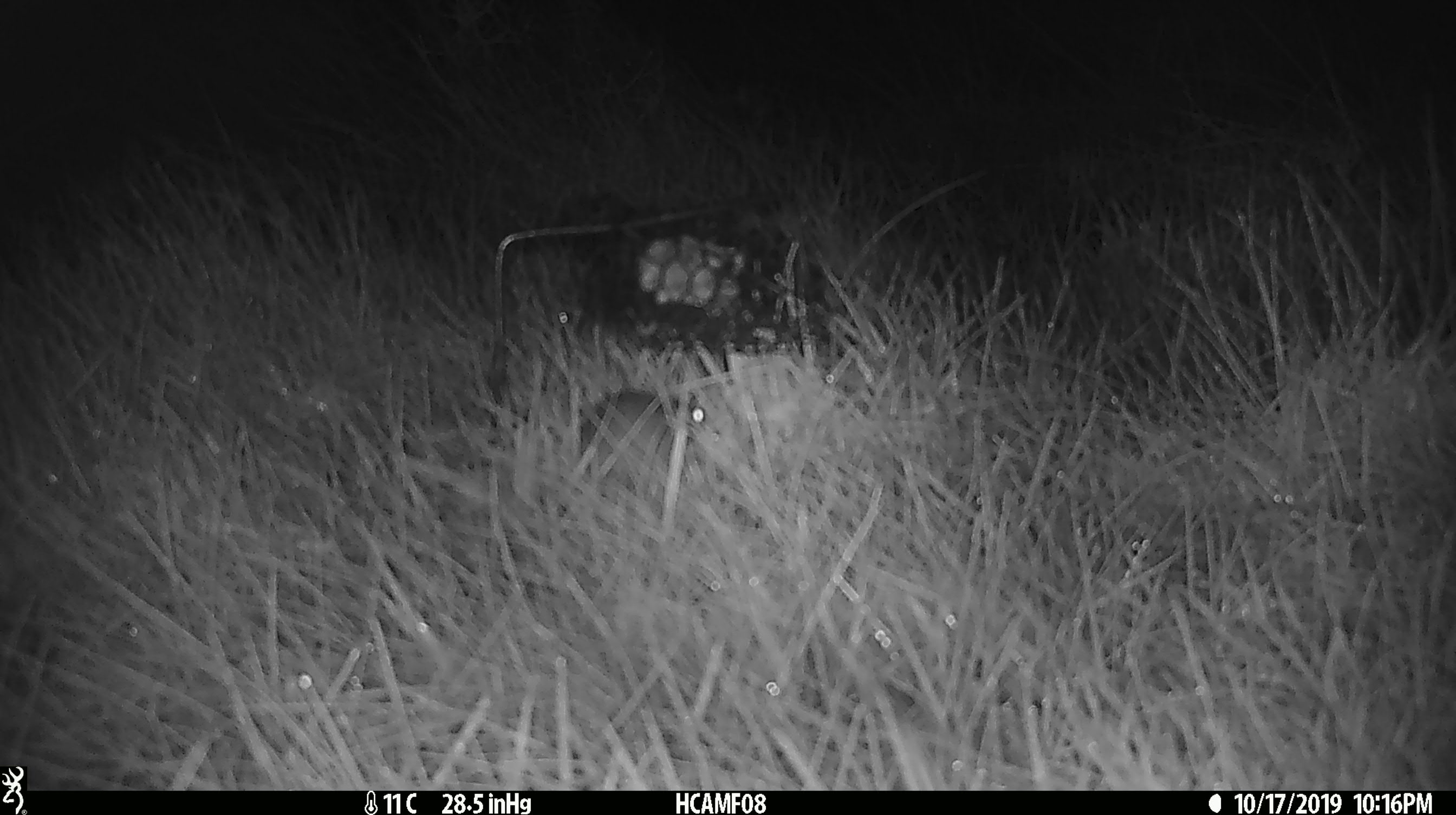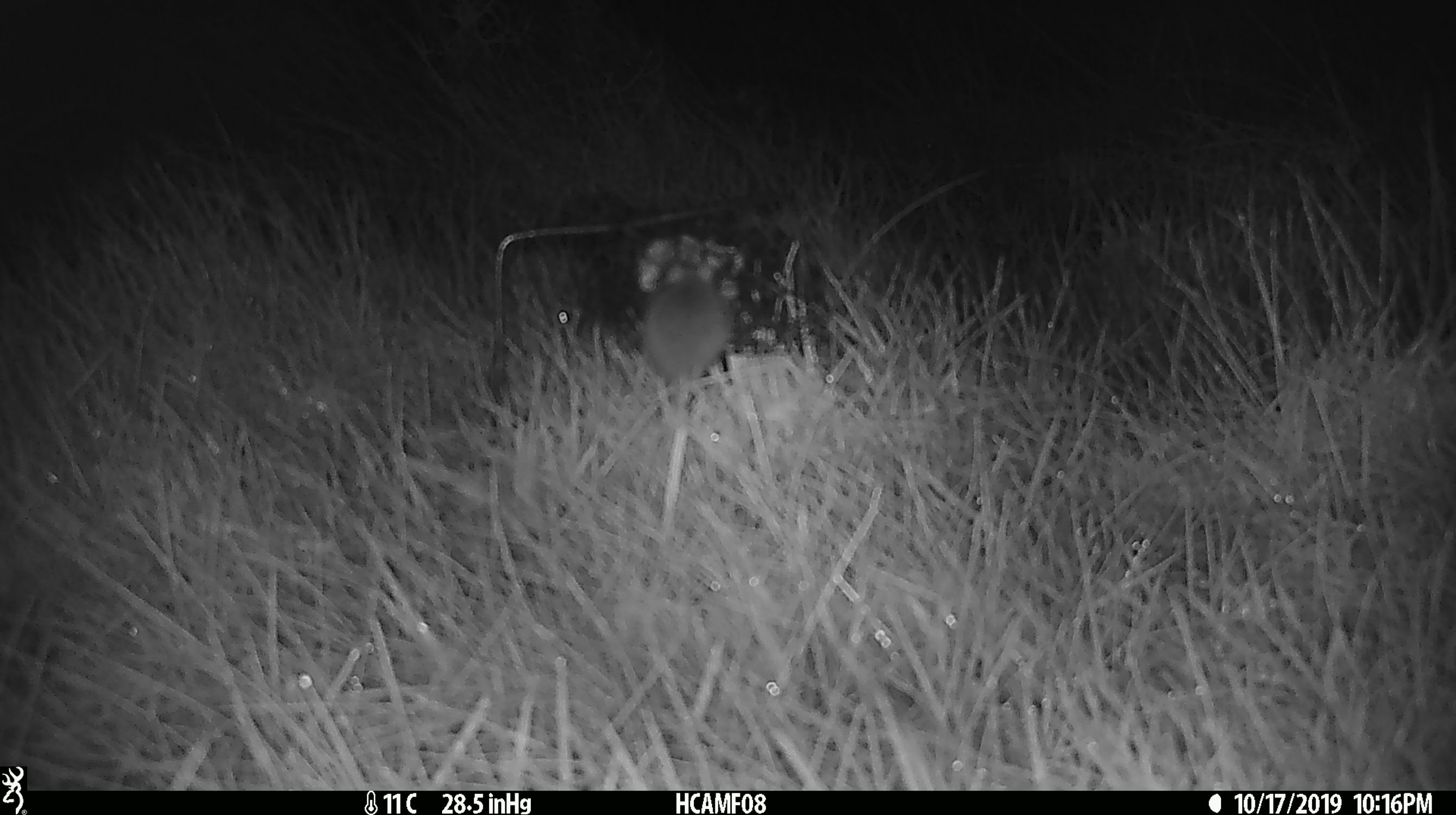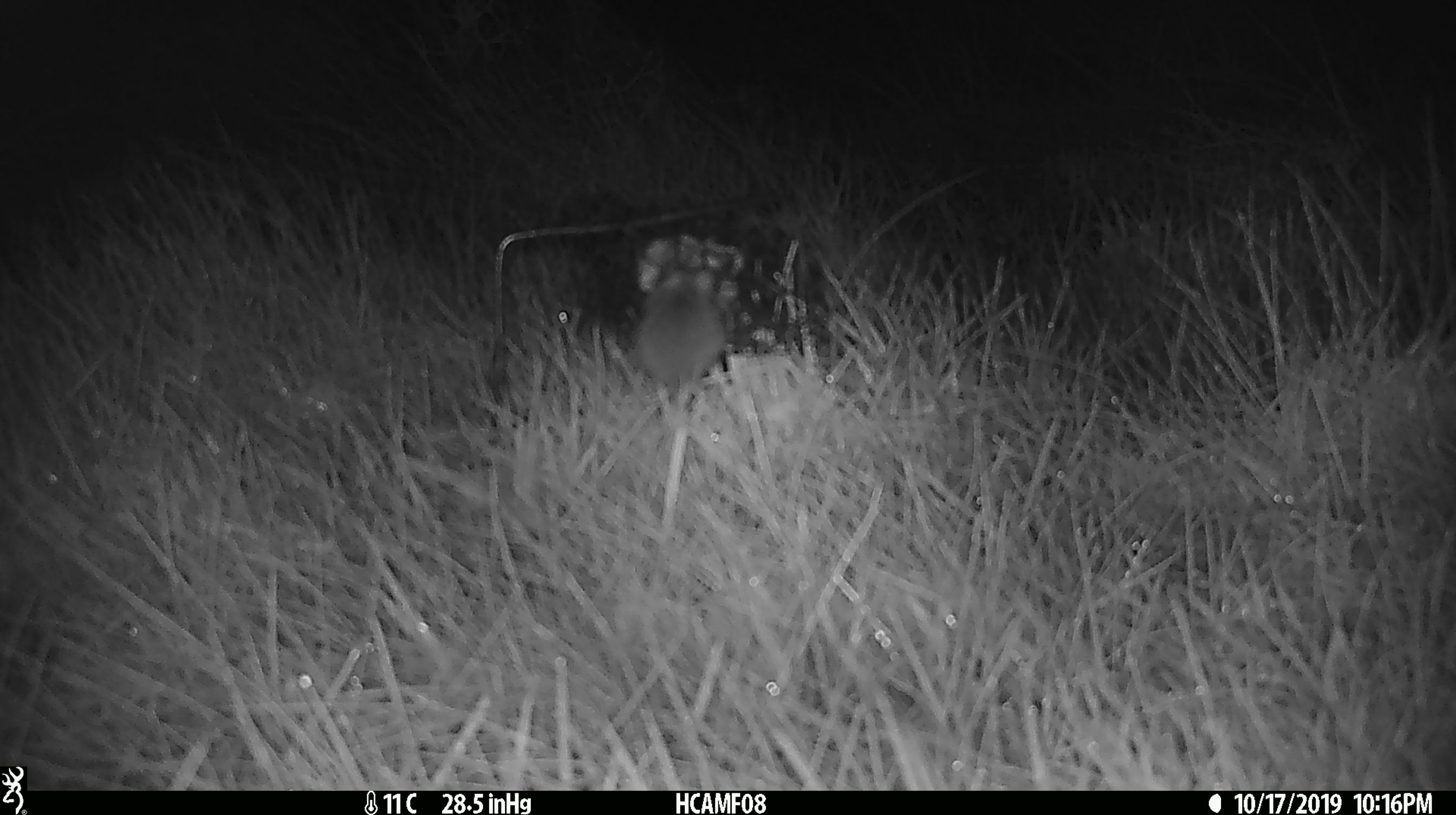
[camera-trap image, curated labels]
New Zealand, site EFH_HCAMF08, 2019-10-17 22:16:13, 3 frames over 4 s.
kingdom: Animalia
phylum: Chordata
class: Mammalia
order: Rodentia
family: Muridae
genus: Mus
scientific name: Mus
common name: mouse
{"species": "mouse (Mus)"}